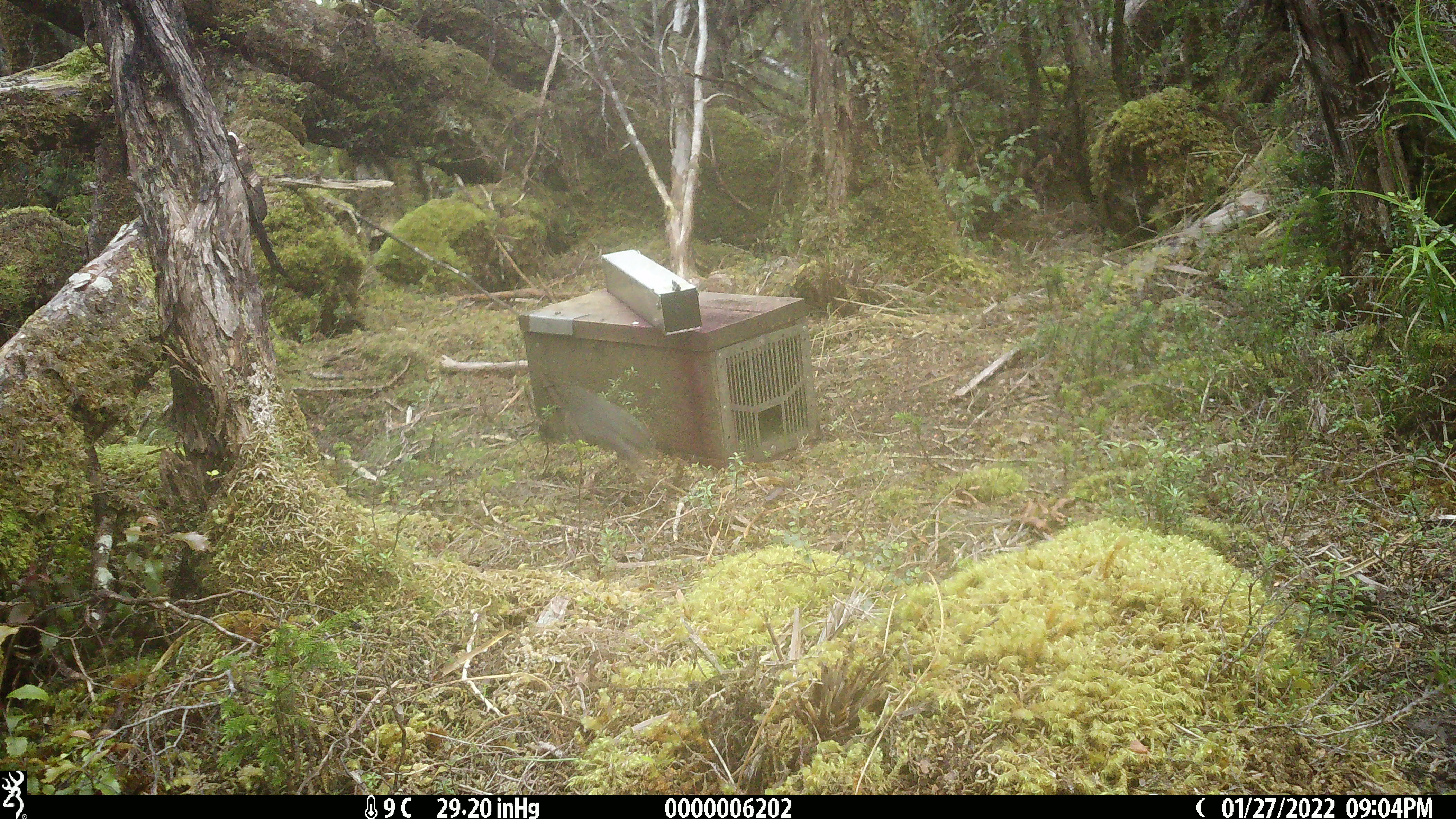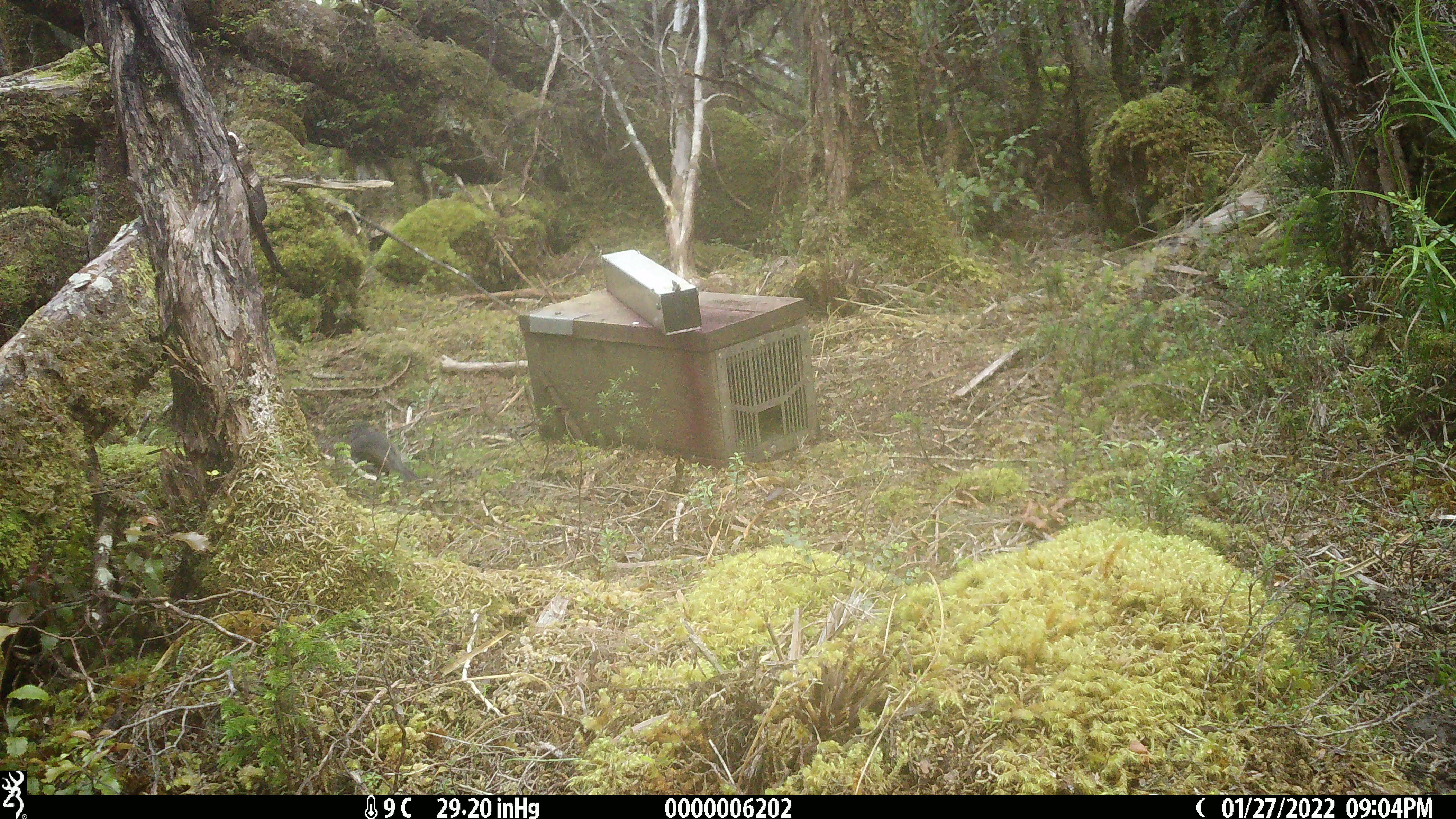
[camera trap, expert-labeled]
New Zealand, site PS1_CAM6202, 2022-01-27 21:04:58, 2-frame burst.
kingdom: Animalia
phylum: Chordata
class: Aves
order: Passeriformes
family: Petroicidae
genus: Petroica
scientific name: Petroica australis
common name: new zealand robin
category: robin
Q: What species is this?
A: Robin (new zealand robin) (Petroica australis).